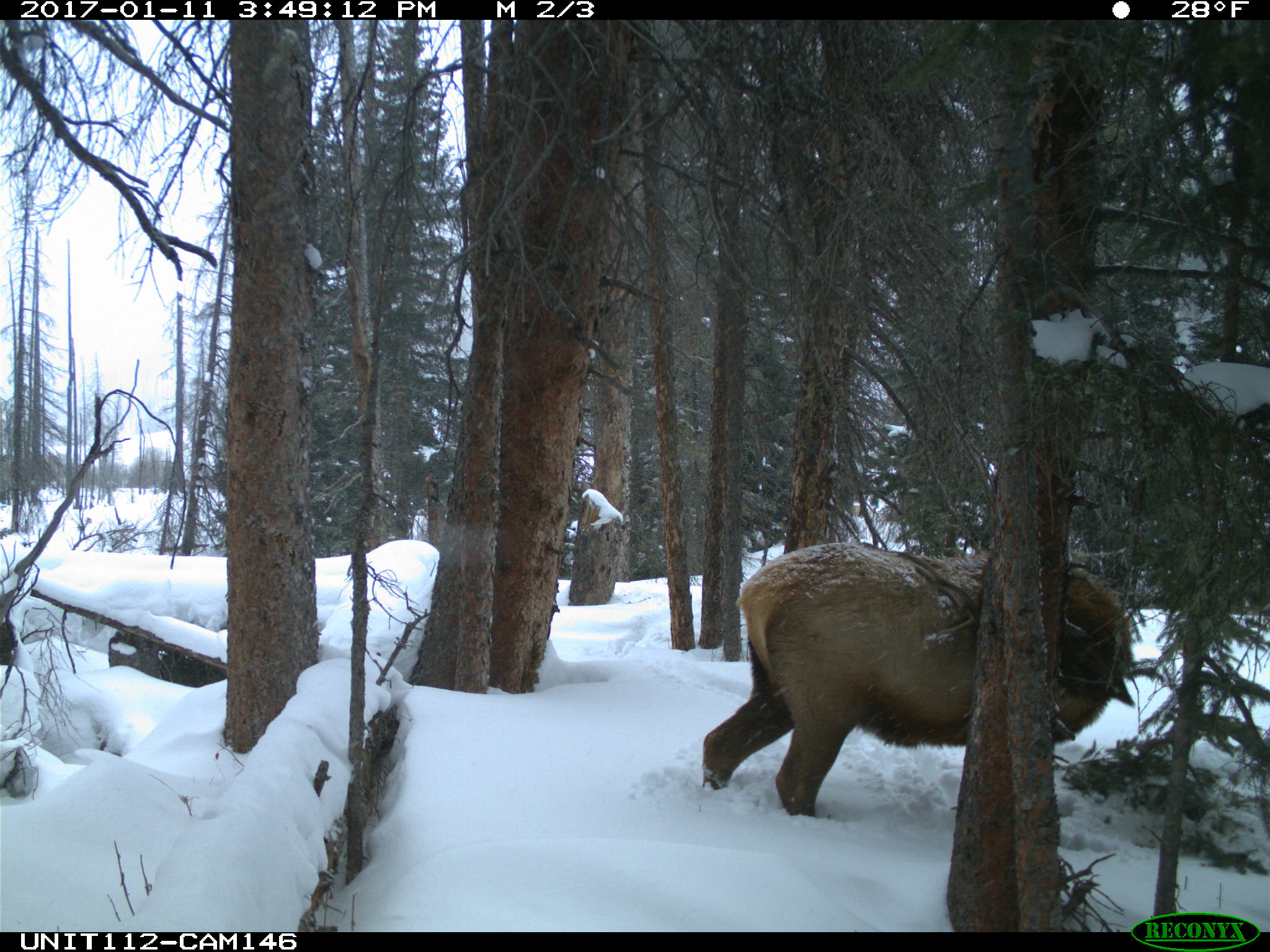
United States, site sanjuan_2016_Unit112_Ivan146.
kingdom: Animalia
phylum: Chordata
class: Mammalia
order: Artiodactyla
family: Cervidae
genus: Cervus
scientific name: Cervus elaphus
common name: red deer